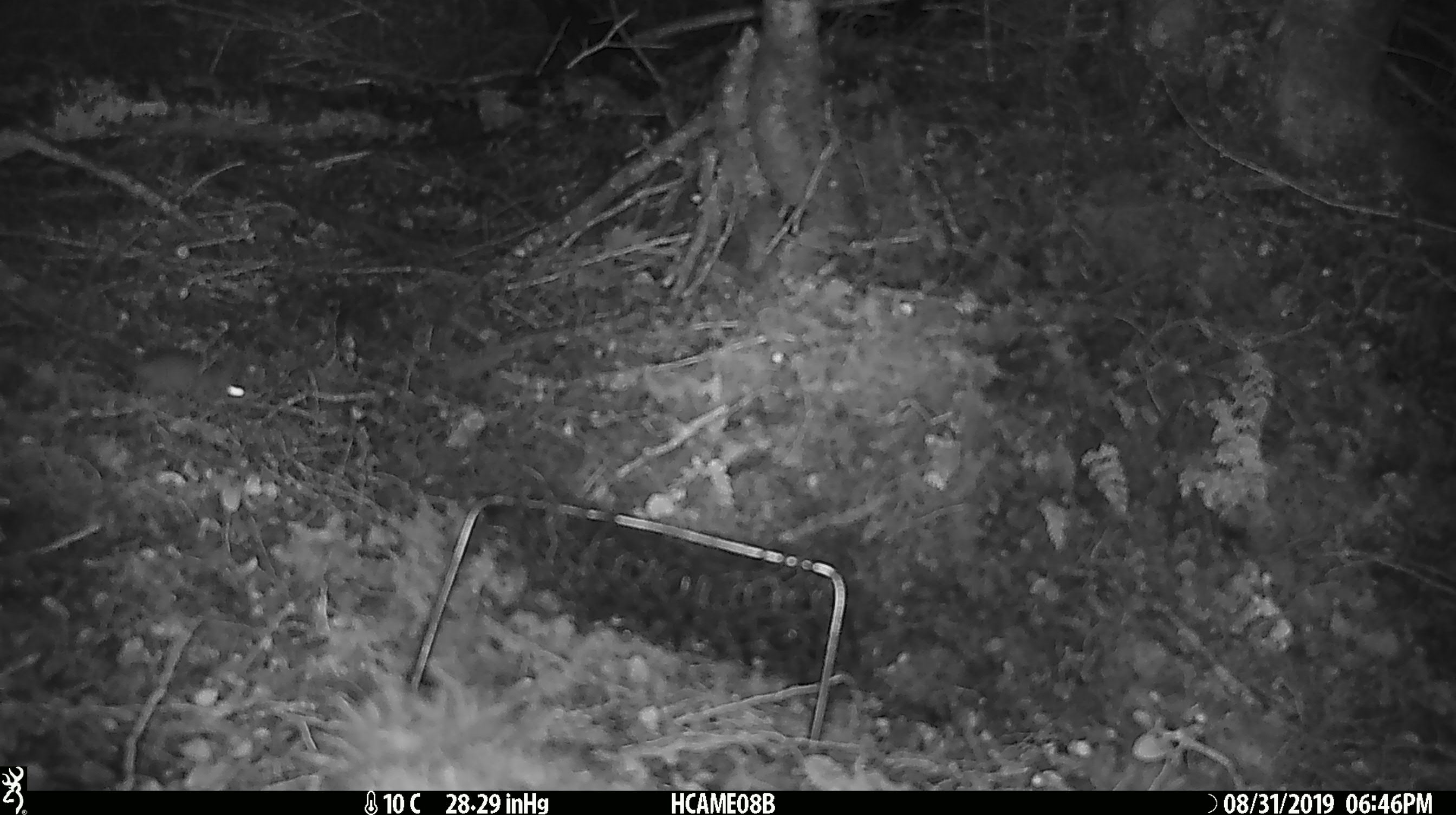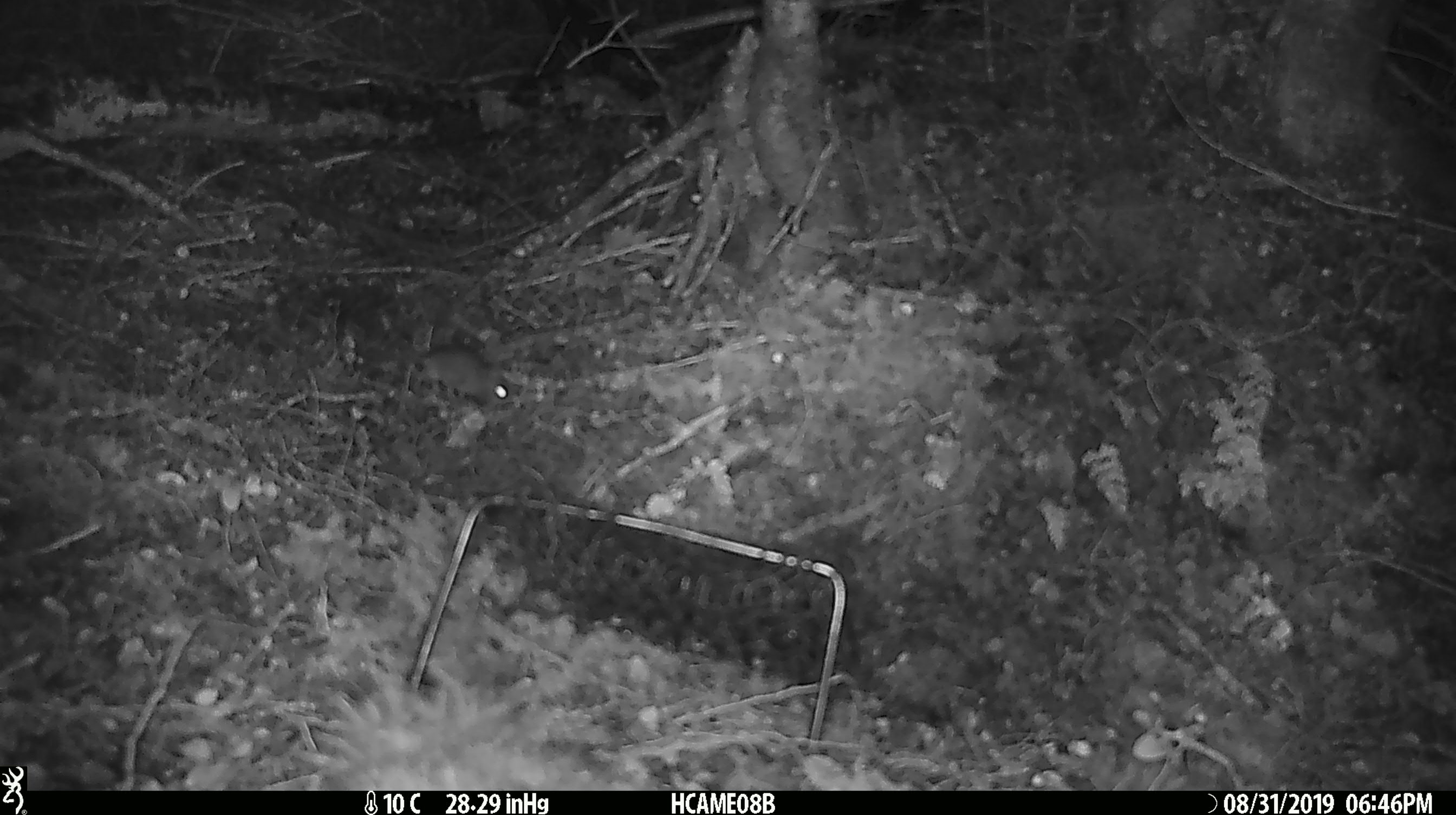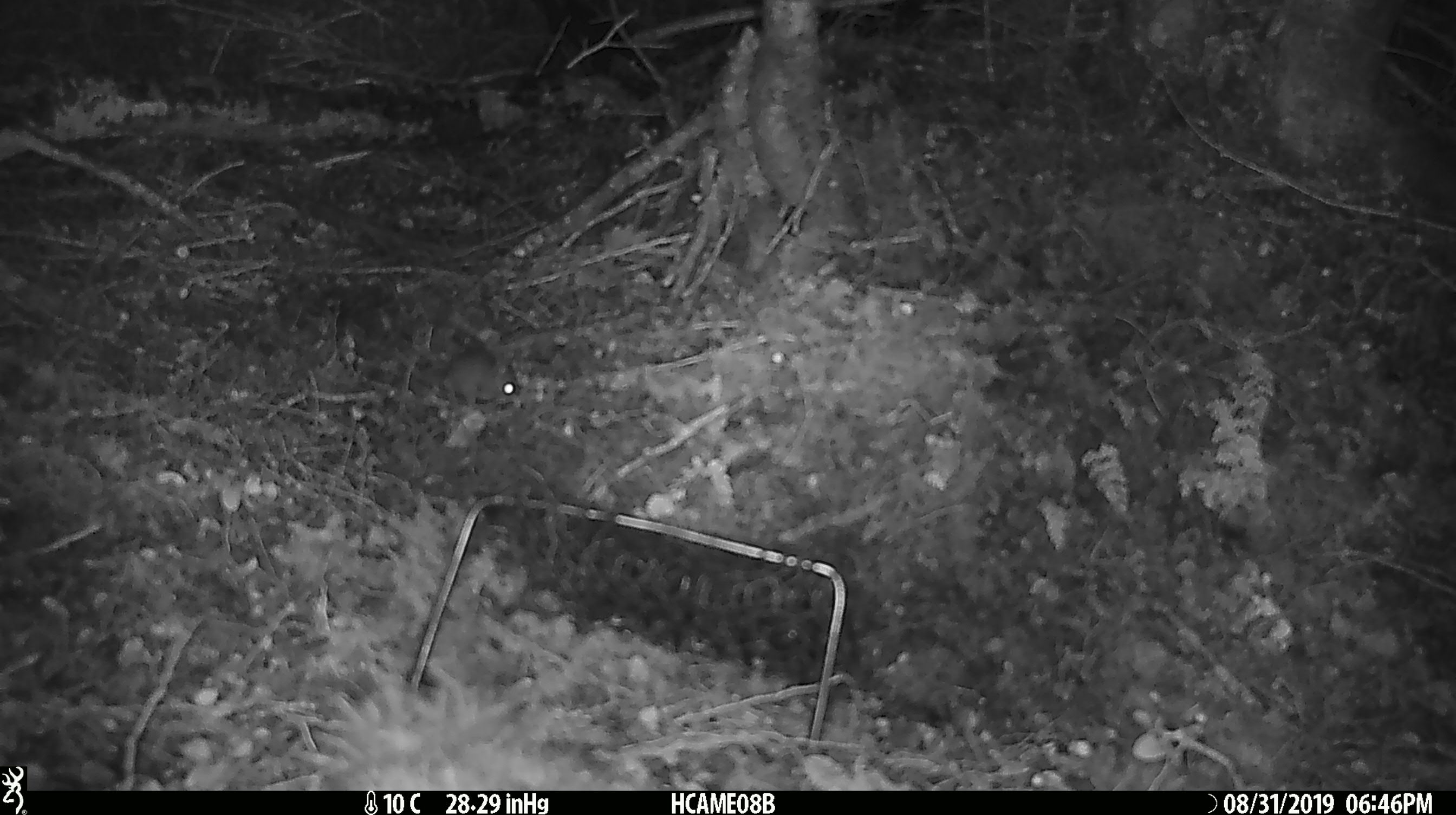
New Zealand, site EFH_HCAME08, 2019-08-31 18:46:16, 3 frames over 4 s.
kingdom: Animalia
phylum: Chordata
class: Mammalia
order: Rodentia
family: Muridae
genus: Mus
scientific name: Mus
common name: mouse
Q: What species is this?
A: Mouse (Mus).